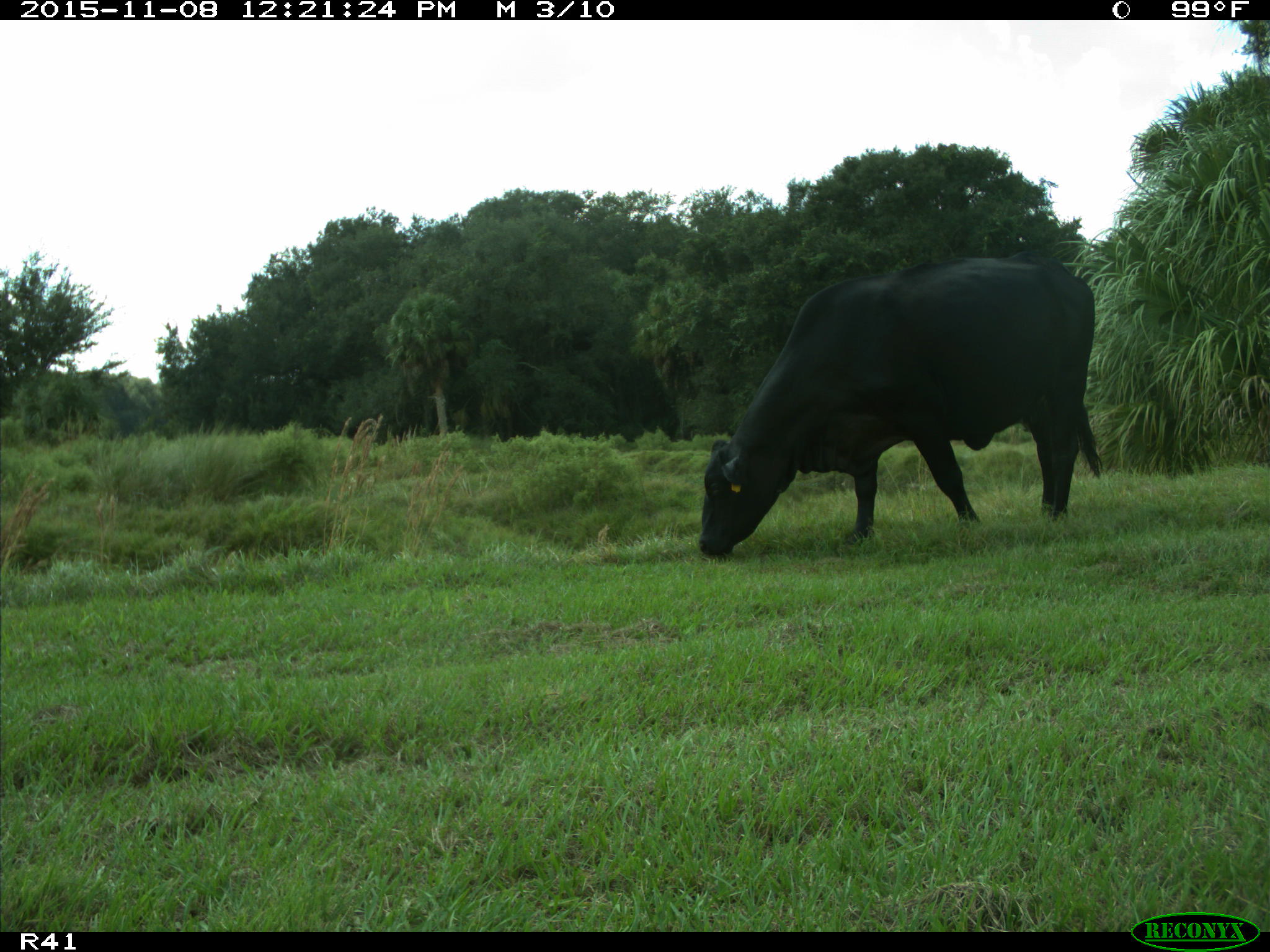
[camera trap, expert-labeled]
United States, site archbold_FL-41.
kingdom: Animalia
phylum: Chordata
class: Mammalia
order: Artiodactyla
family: Bovidae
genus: Bos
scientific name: Bos taurus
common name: domestic cow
Bos taurus (domestic cow).